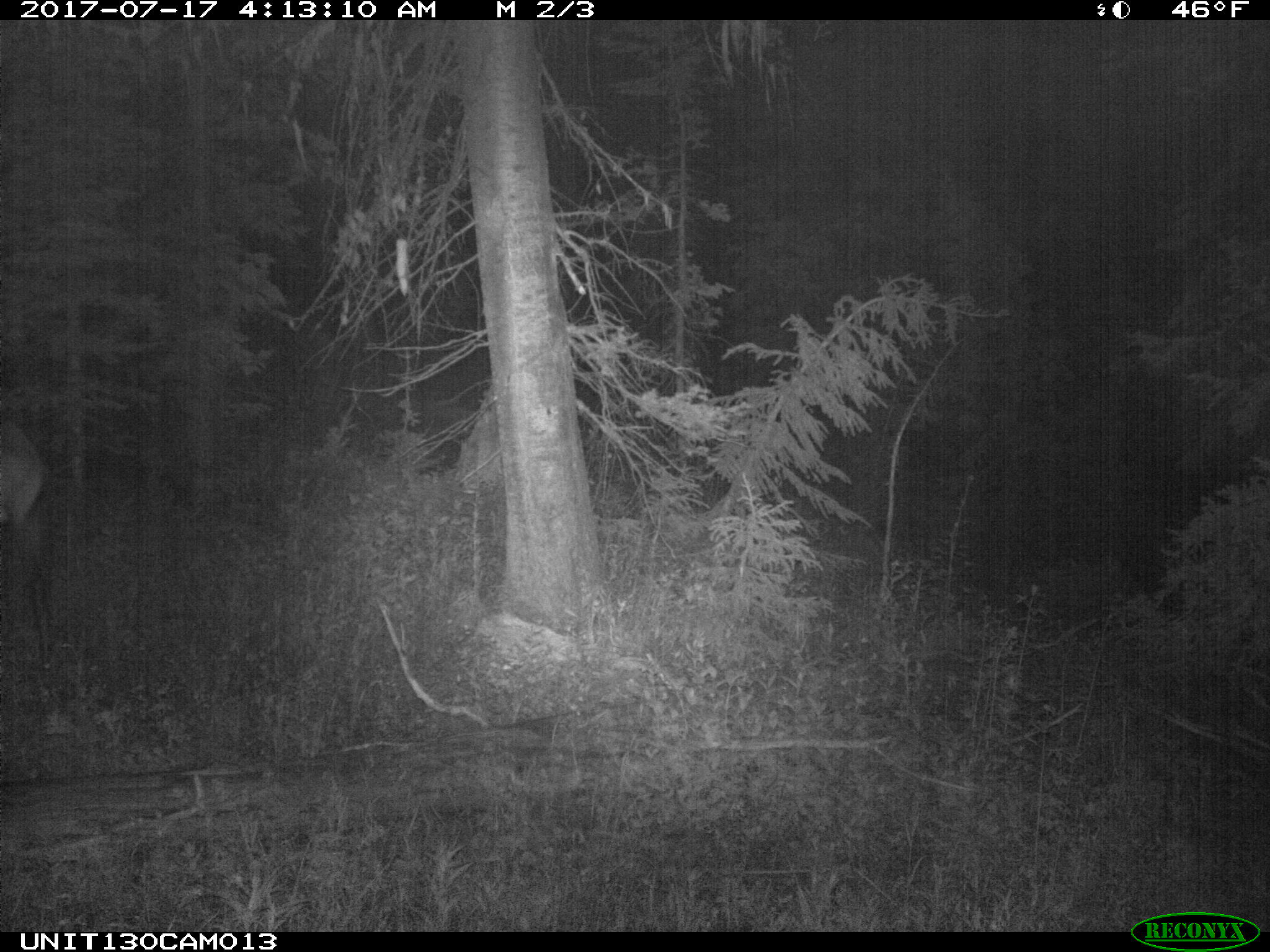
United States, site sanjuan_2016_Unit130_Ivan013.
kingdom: Animalia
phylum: Chordata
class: Mammalia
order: Artiodactyla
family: Cervidae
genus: Cervus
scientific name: Cervus elaphus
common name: red deer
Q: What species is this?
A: Cervus elaphus (red deer).